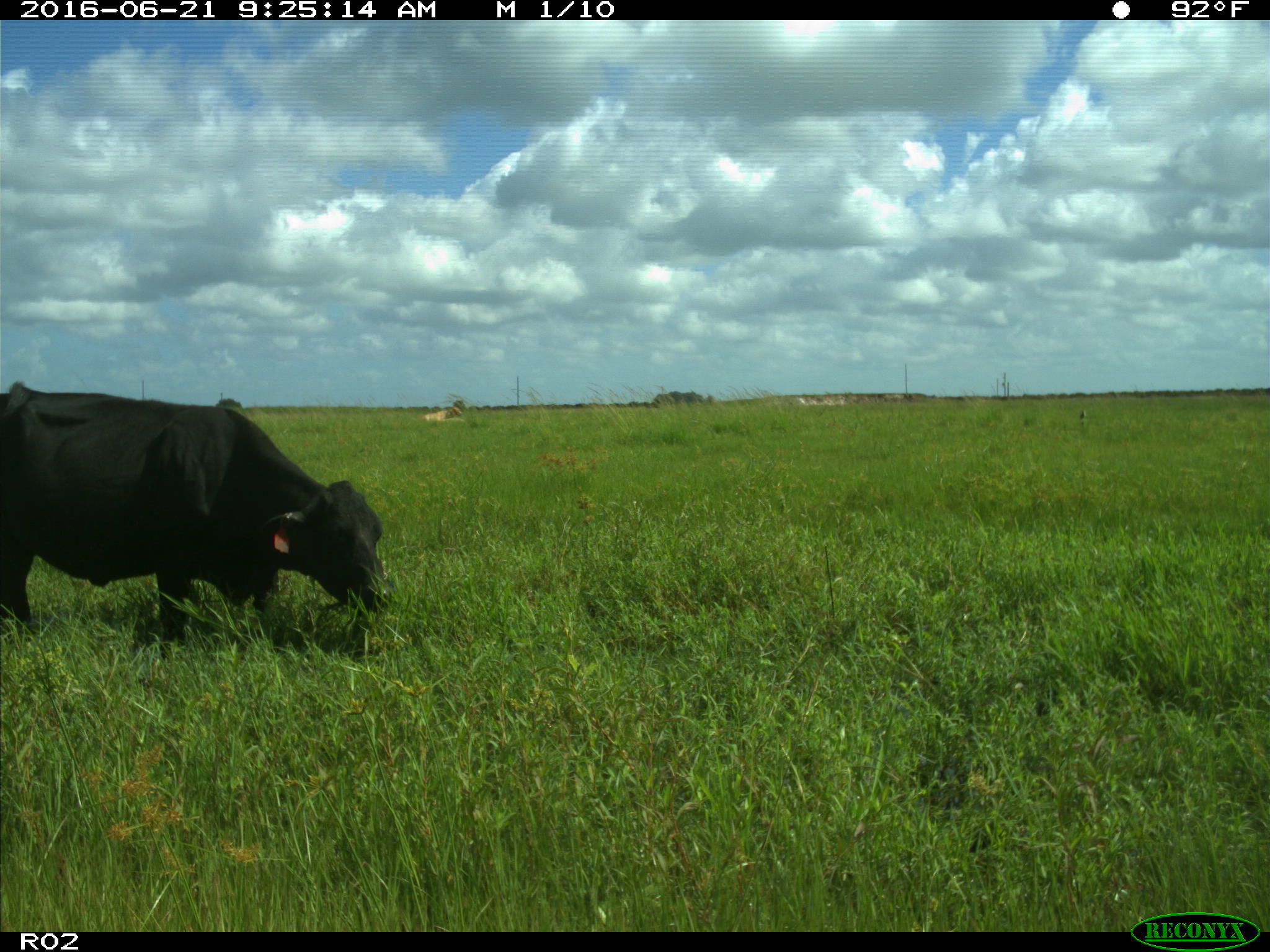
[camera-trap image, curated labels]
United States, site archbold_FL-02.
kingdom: Animalia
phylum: Chordata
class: Mammalia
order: Artiodactyla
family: Bovidae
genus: Bos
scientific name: Bos taurus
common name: domestic cow